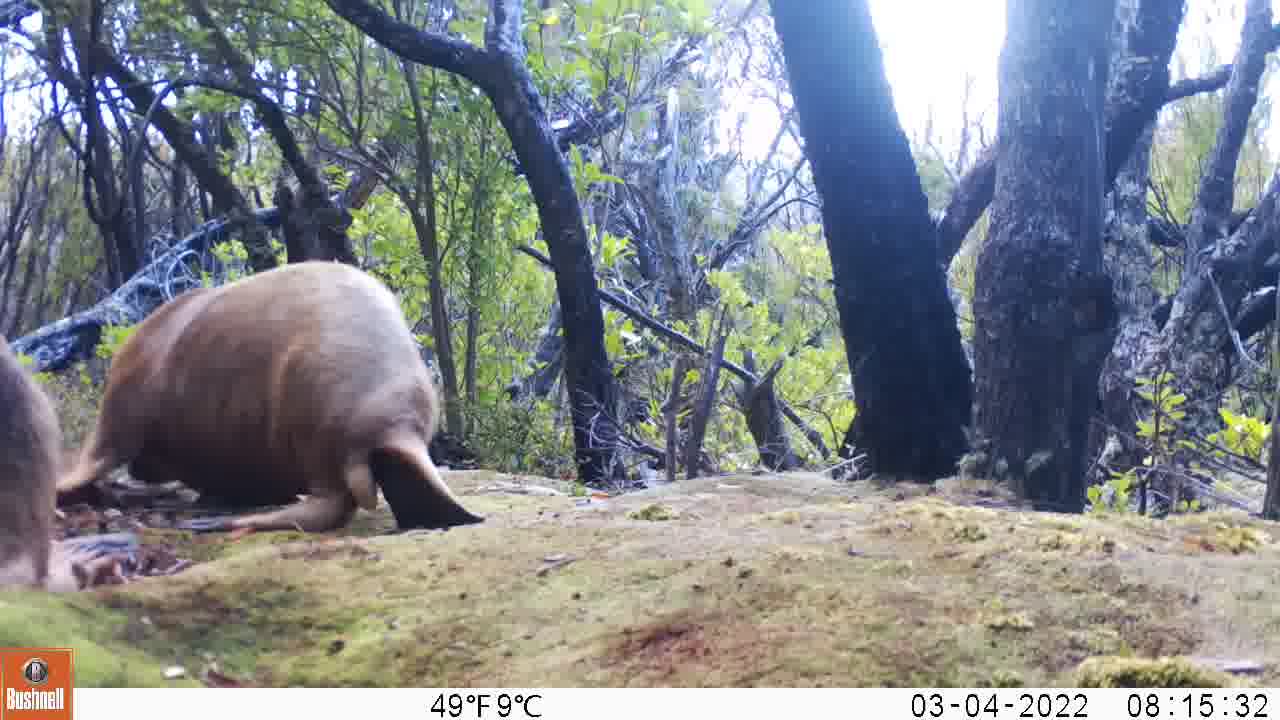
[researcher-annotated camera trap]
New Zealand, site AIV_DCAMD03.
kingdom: Animalia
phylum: Chordata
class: Mammalia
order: Carnivora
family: Otariidae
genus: Phocarctos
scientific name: Phocarctos hookeri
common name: new zealand sea lion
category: sealion